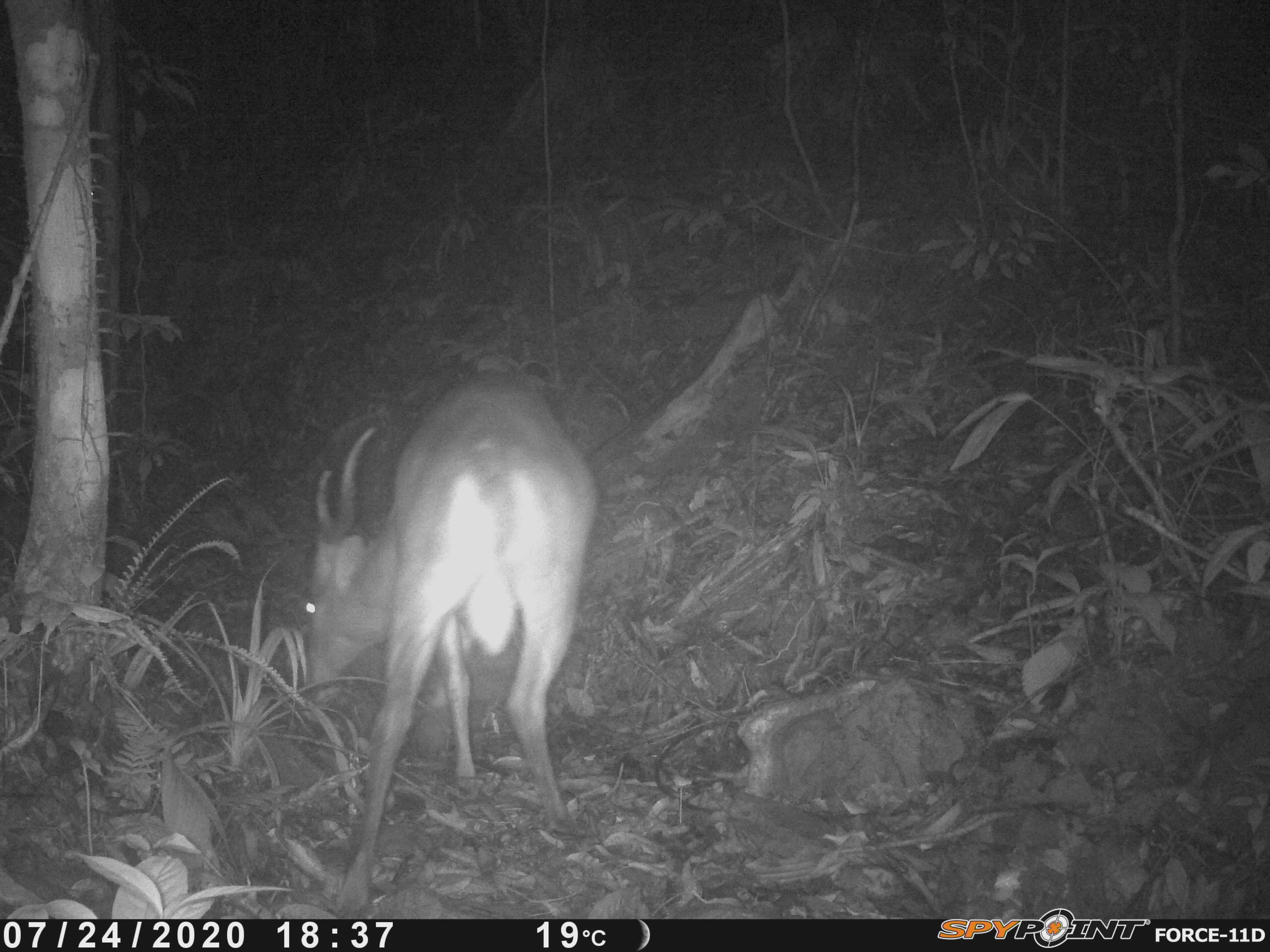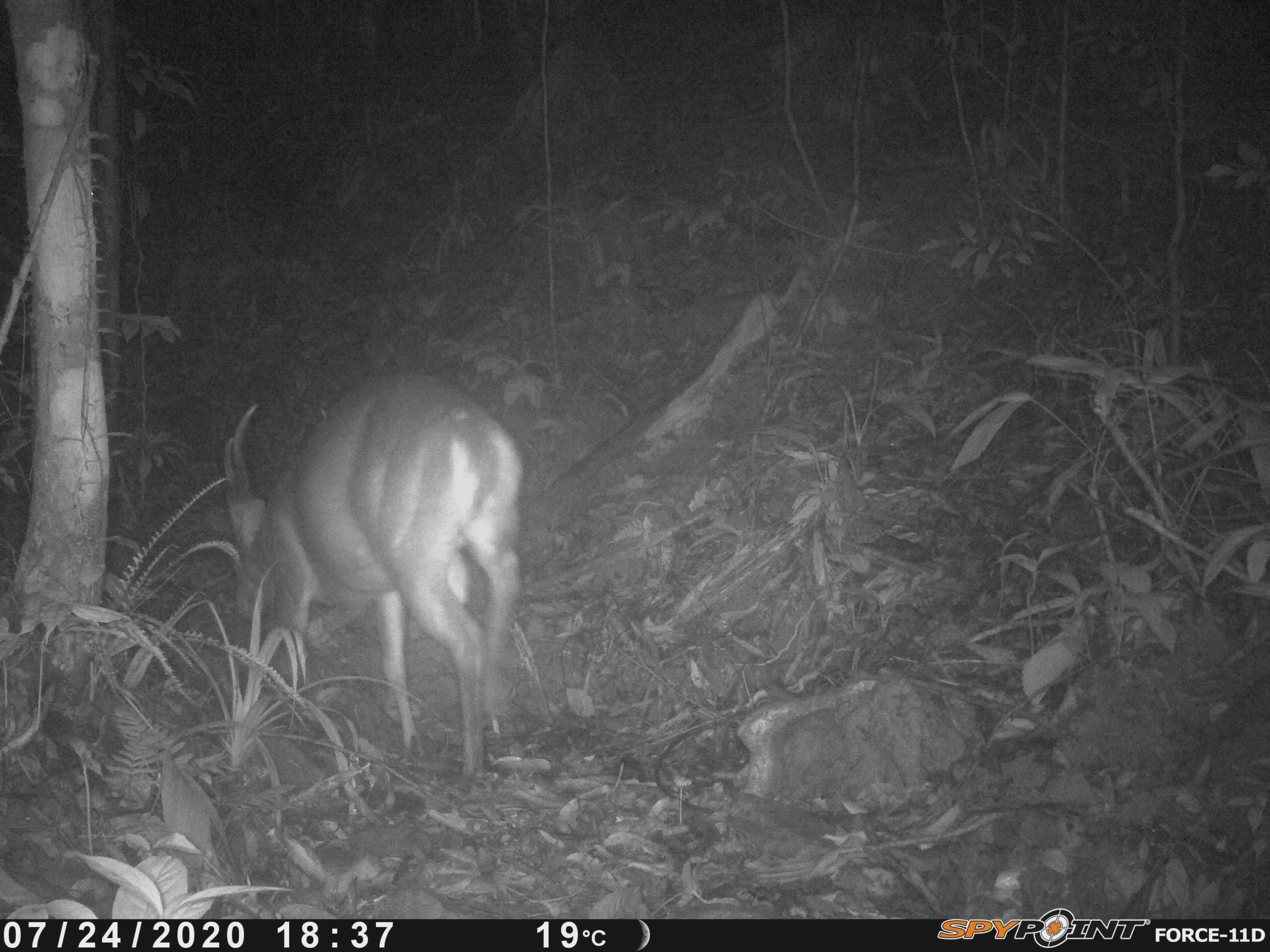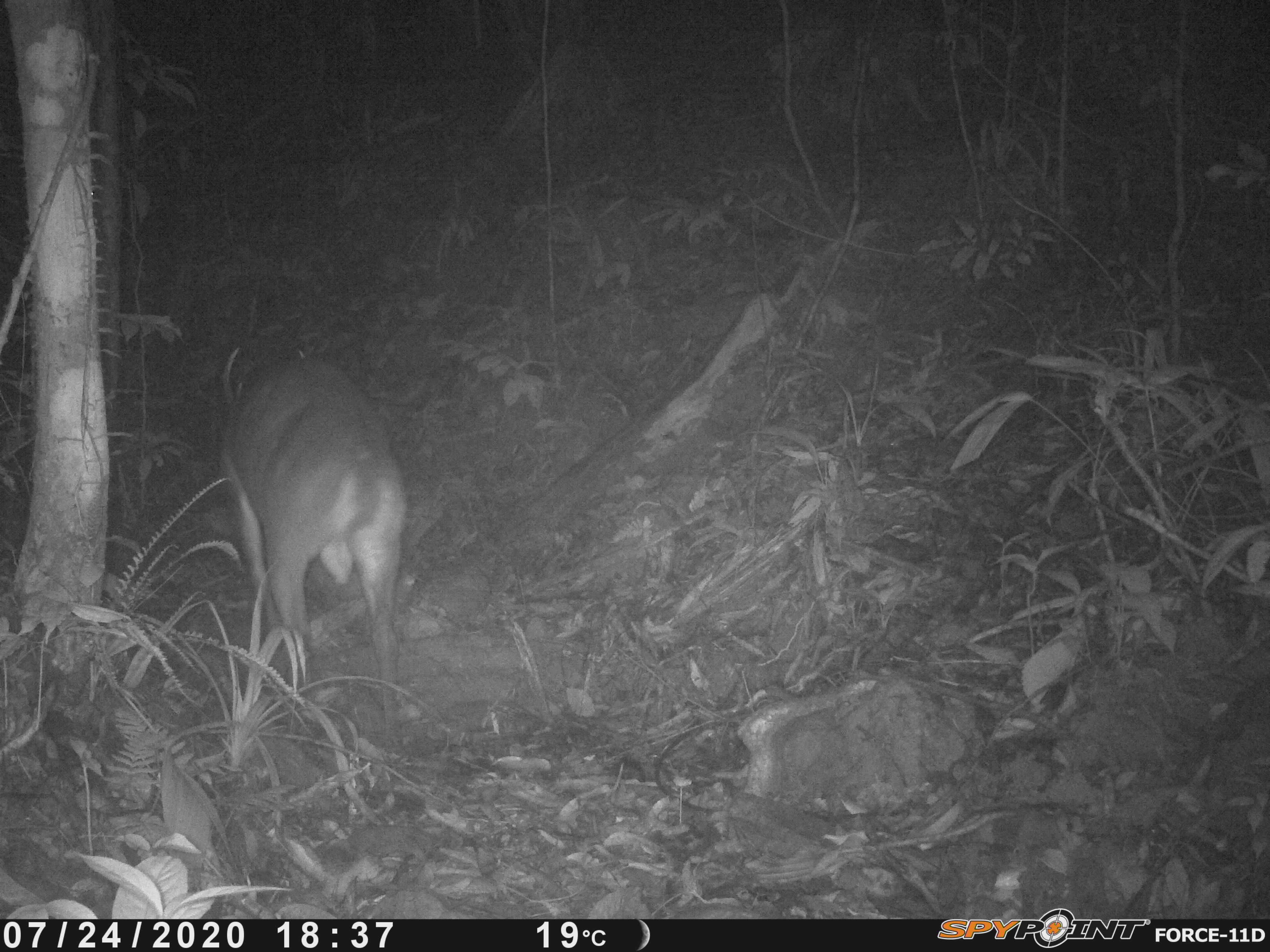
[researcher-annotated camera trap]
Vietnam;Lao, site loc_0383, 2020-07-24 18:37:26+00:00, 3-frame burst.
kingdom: Animalia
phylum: Chordata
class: Mammalia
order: Artiodactyla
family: Cervidae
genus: Muntiacus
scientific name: Muntiacus vuquangensis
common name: large-antlered muntjac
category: large antlered muntjac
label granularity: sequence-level